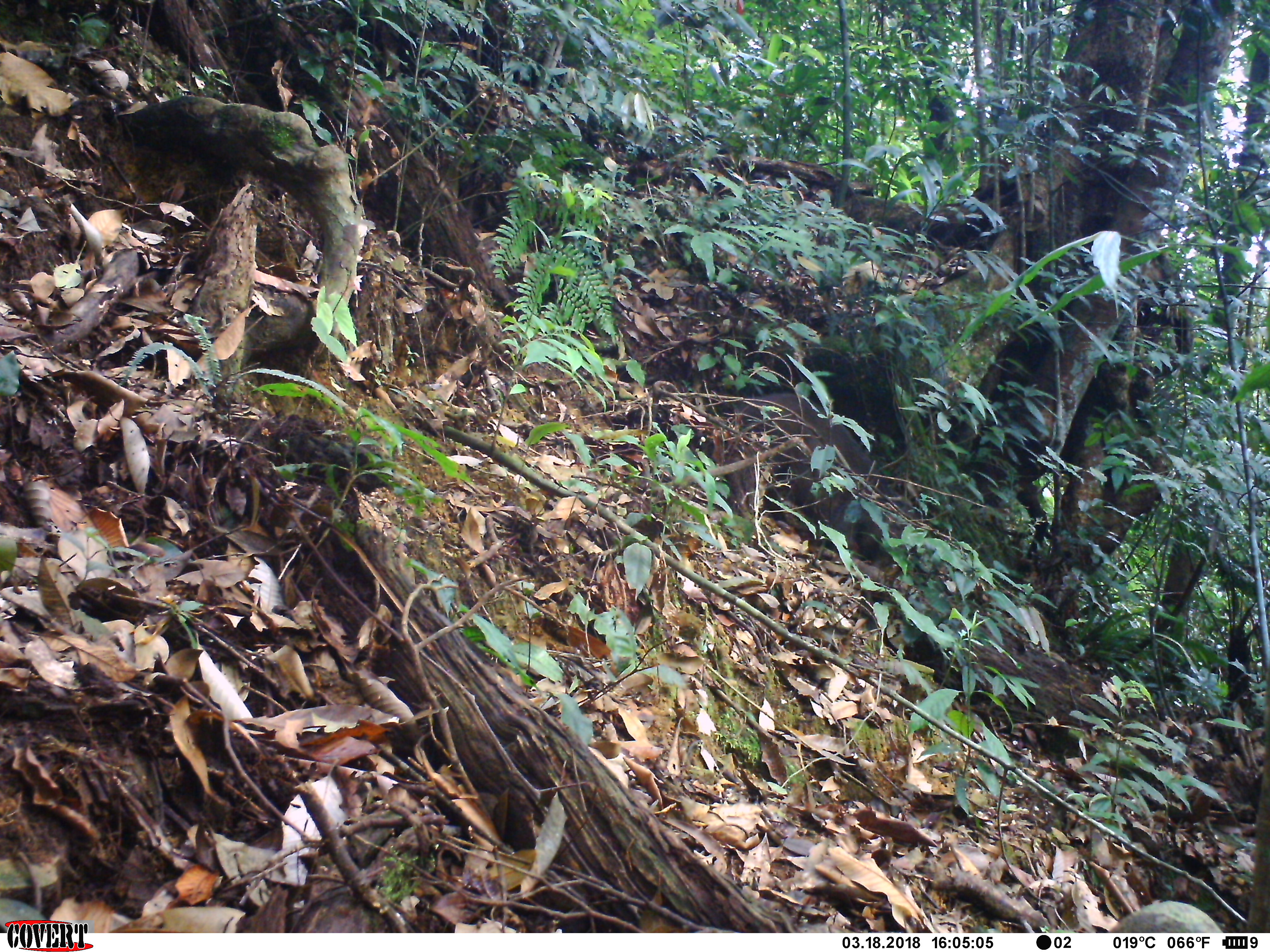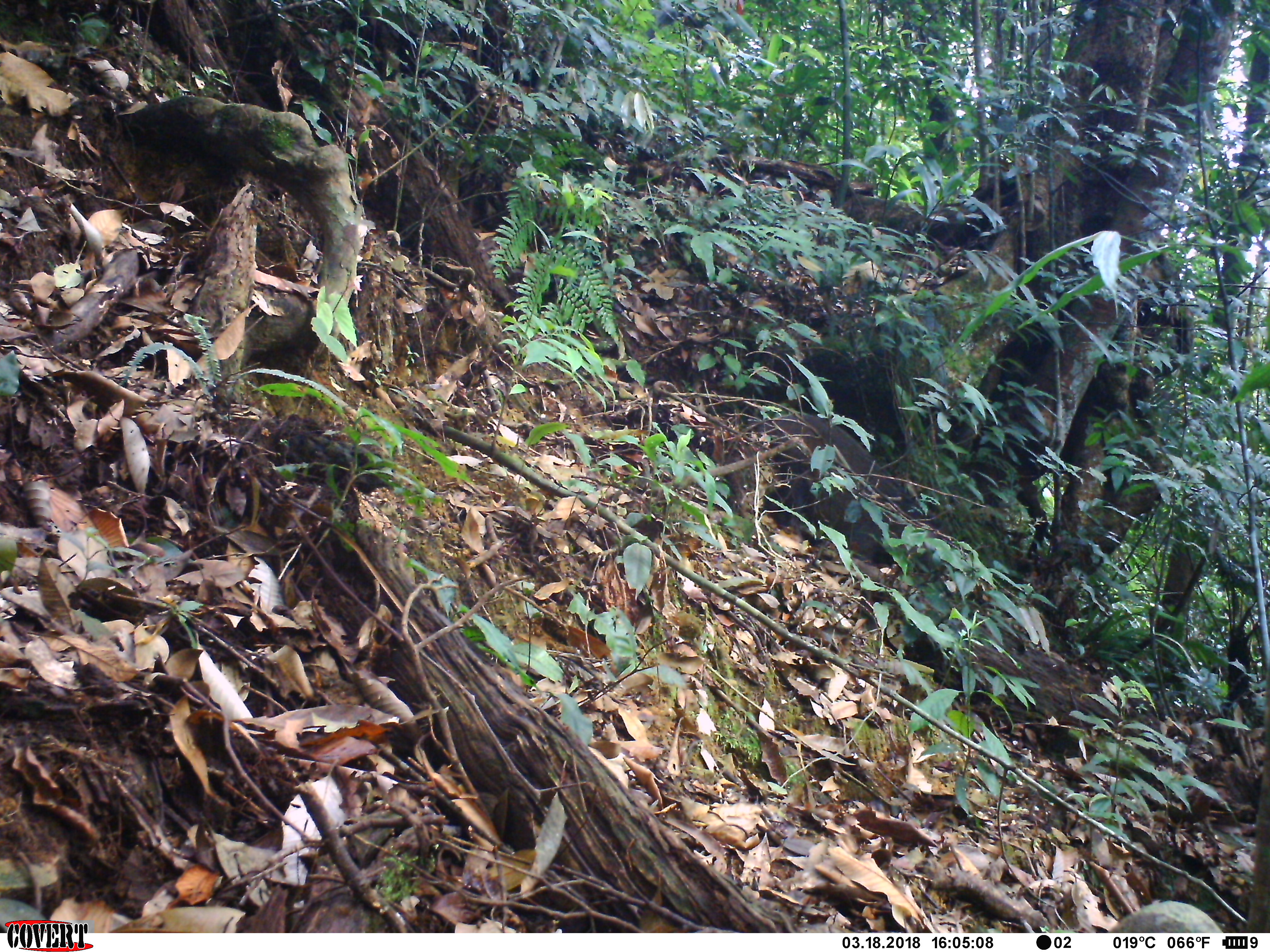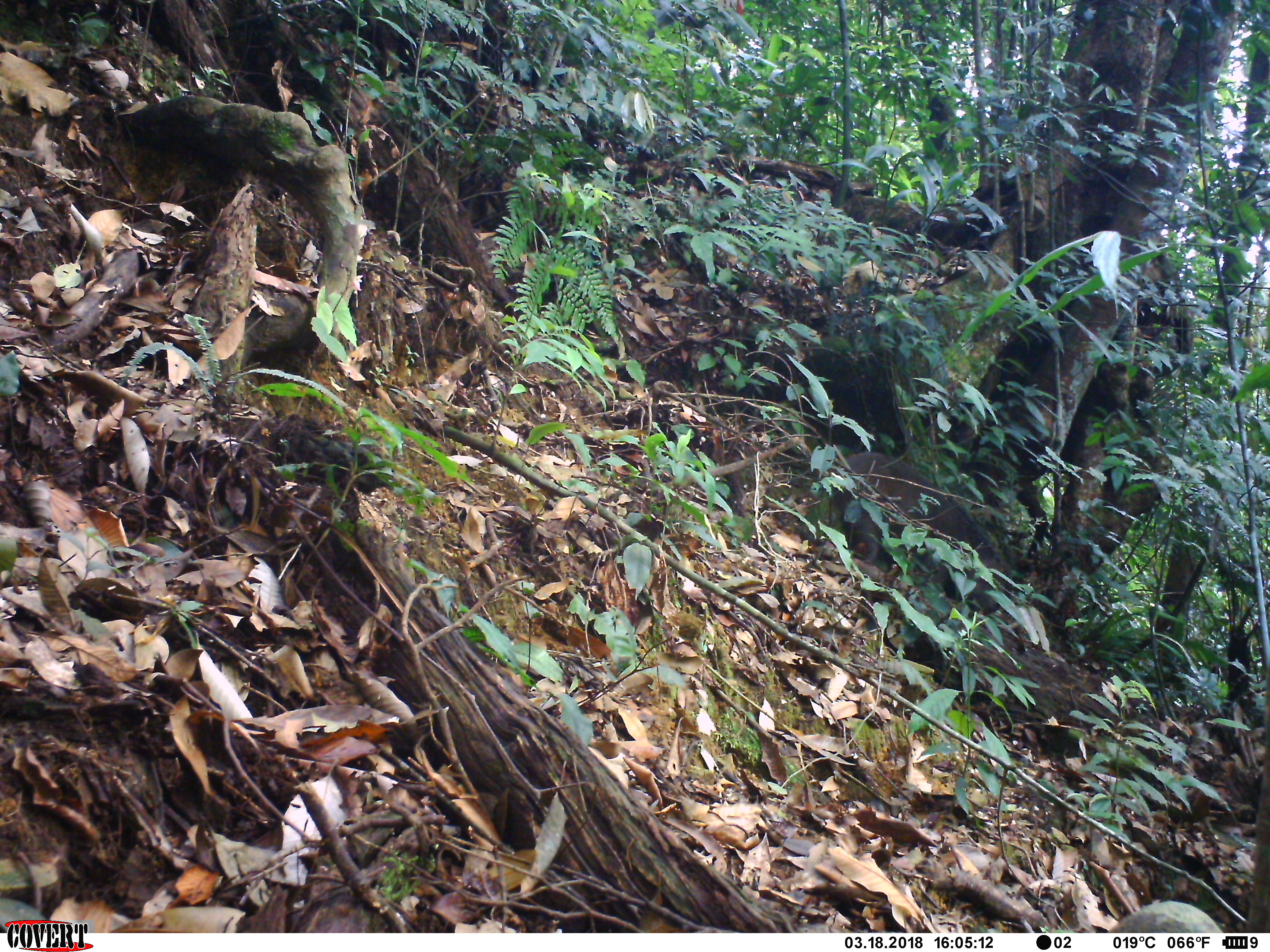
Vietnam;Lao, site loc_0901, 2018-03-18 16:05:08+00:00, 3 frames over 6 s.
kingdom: Animalia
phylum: Chordata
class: Mammalia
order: Artiodactyla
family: Suidae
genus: Sus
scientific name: Sus scrofa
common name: eurasian wild pig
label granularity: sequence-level